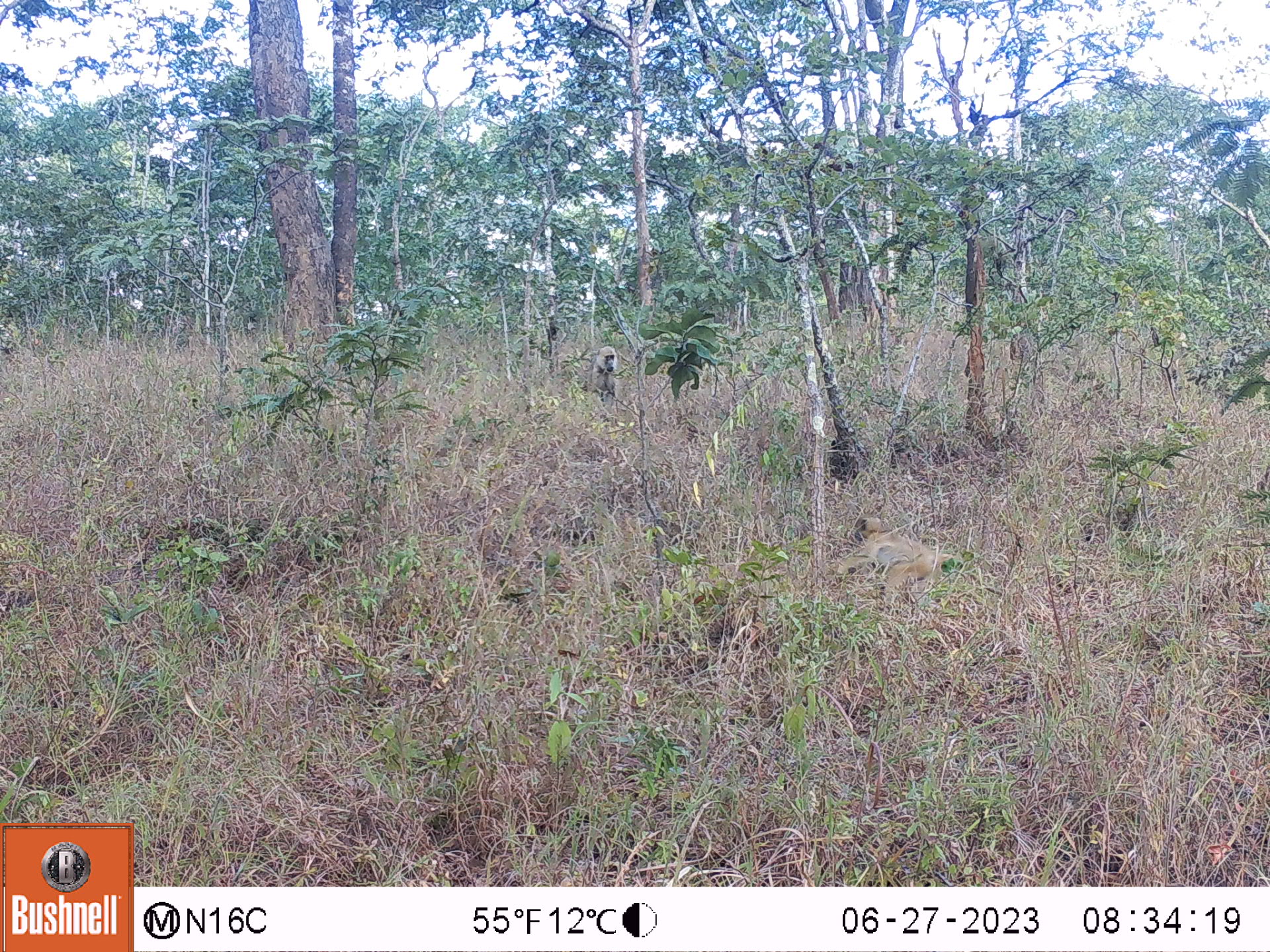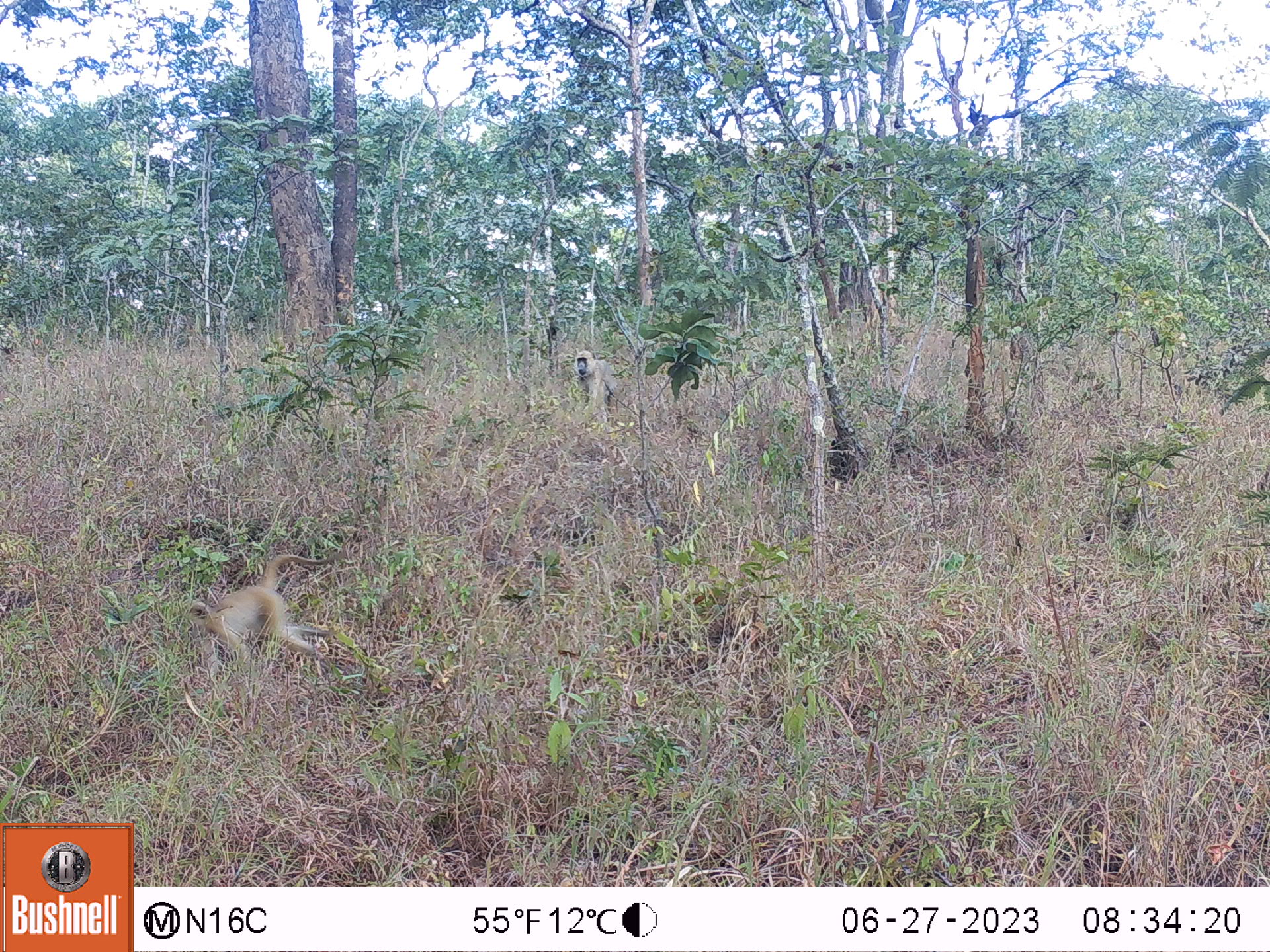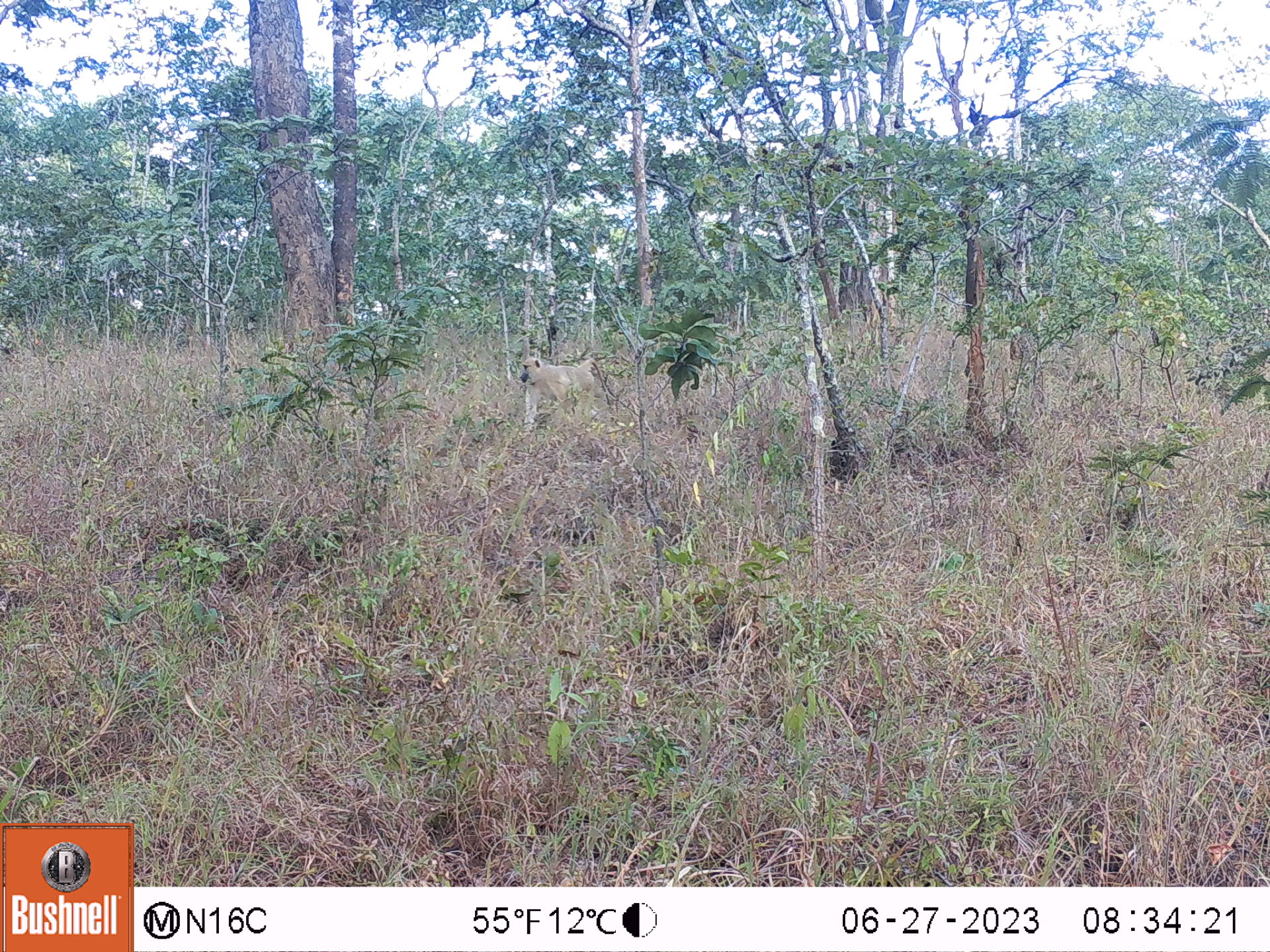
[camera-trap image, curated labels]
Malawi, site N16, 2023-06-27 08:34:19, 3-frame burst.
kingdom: Animalia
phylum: Chordata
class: Mammalia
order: Primates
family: Cercopithecidae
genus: Papio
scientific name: Papio cynocephalus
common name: yellow baboon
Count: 1.